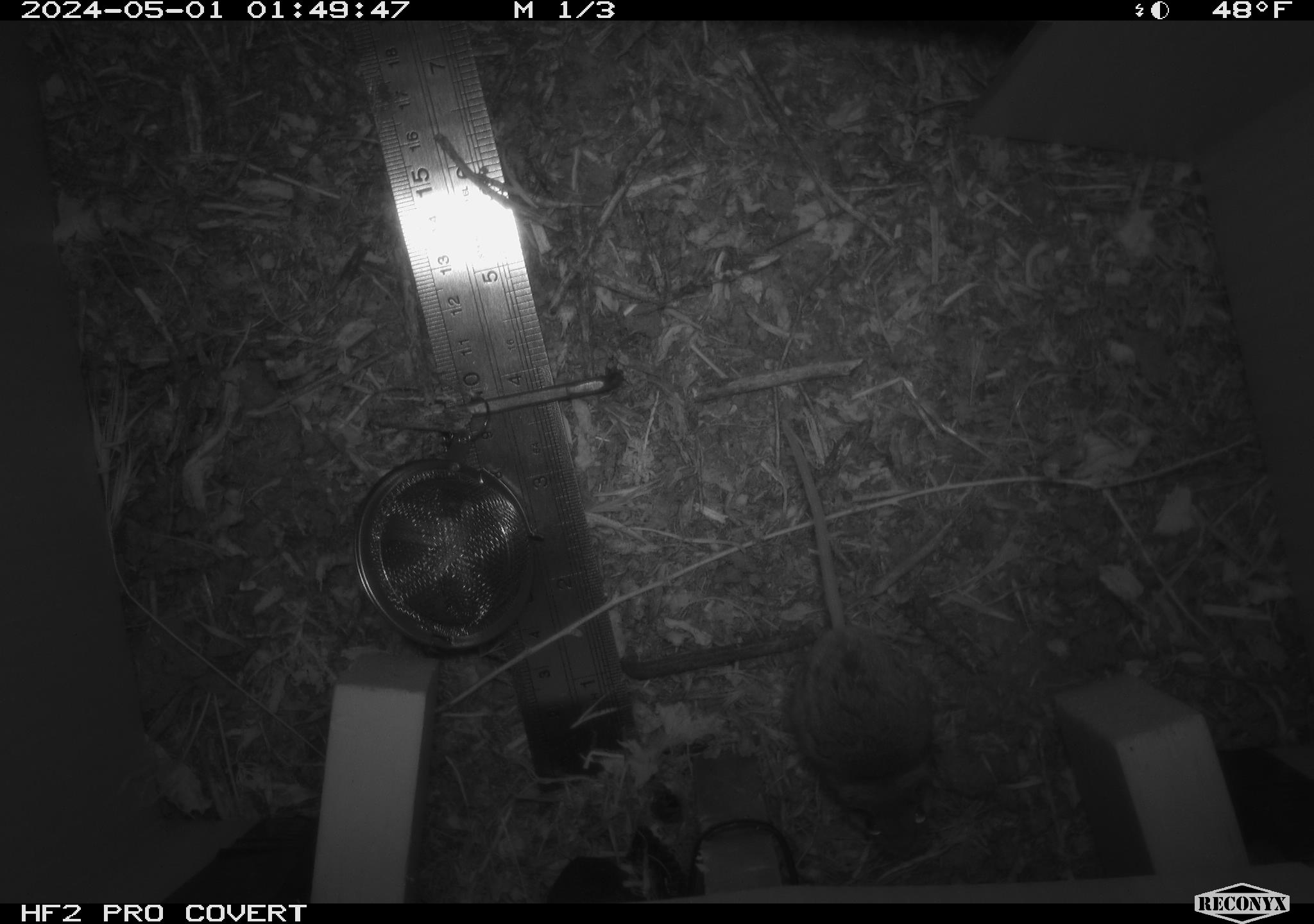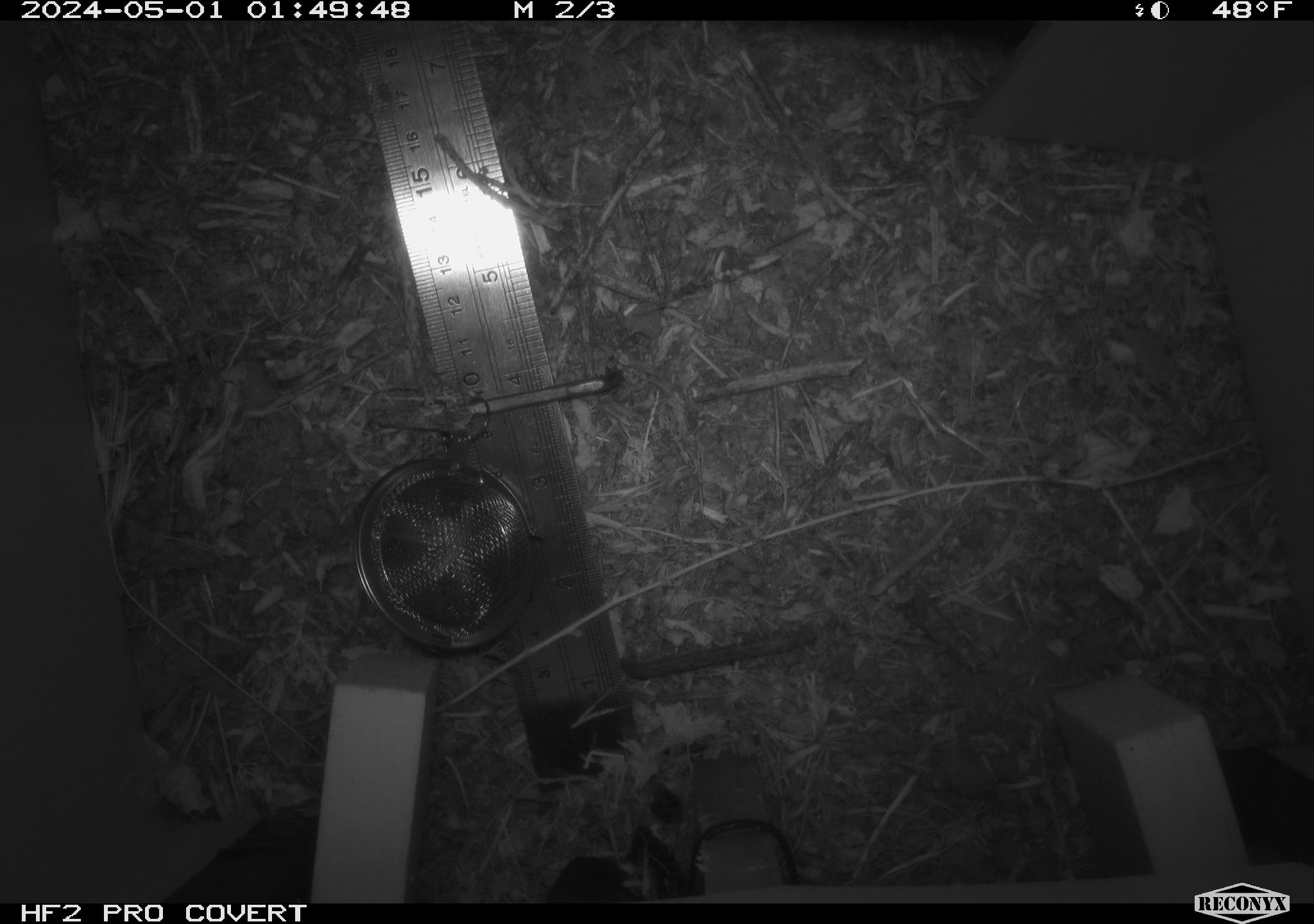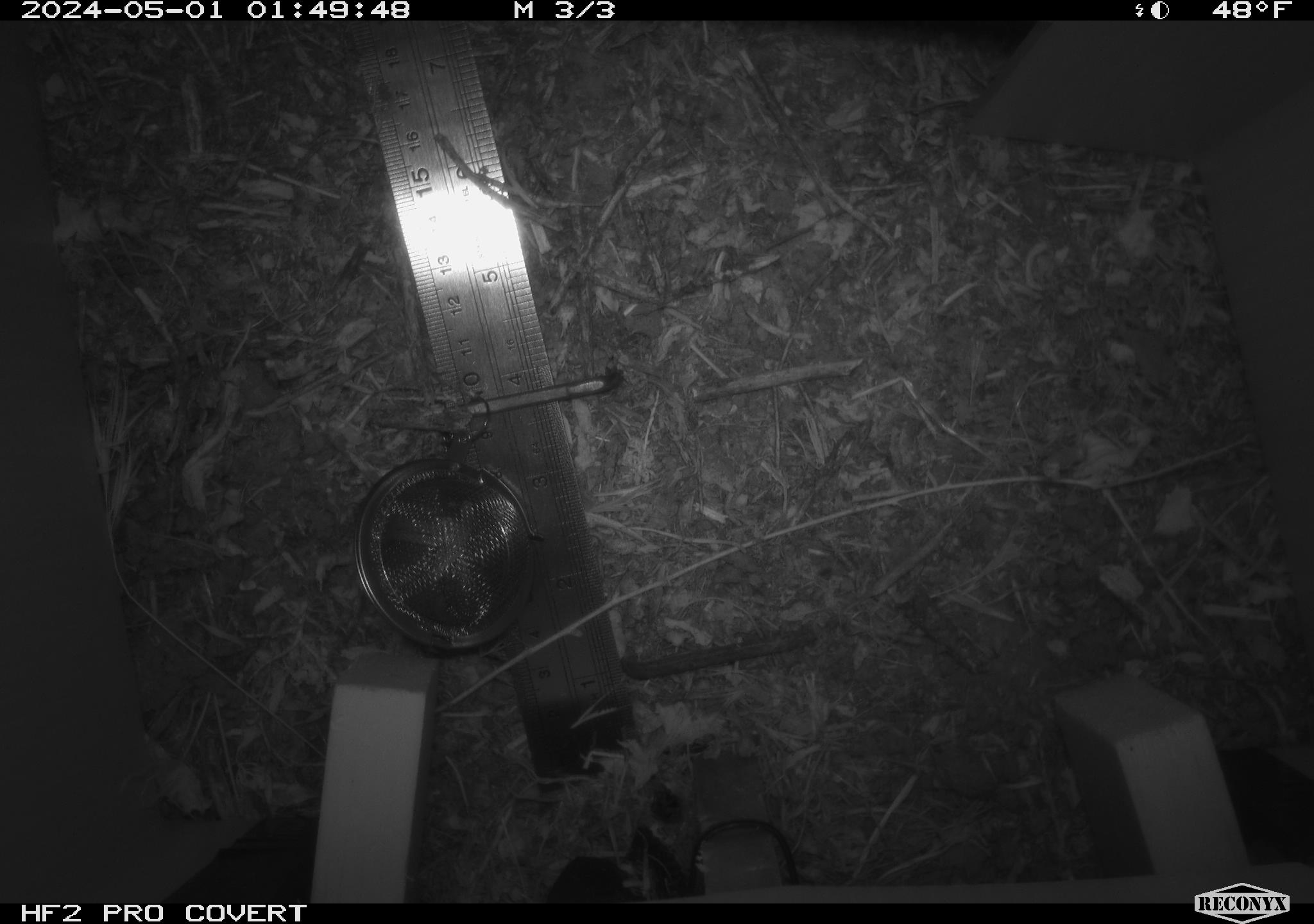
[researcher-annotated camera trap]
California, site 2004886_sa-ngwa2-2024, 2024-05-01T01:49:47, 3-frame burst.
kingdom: Animalia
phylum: Chordata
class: Mammalia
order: Rodentia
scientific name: Rodentia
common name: mouse species